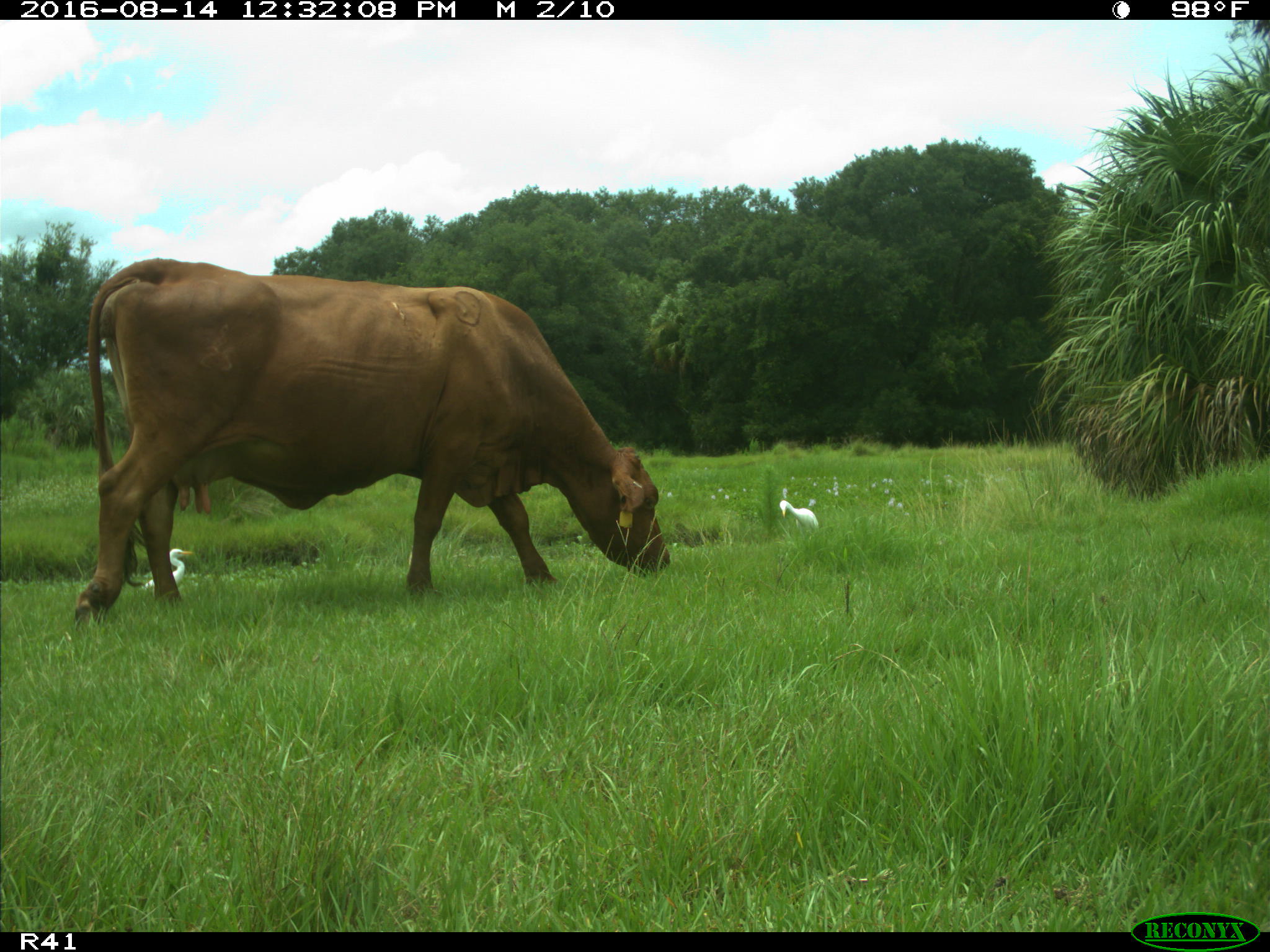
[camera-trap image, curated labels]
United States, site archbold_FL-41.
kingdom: Animalia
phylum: Chordata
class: Mammalia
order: Artiodactyla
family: Bovidae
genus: Bos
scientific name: Bos taurus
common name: domestic cow